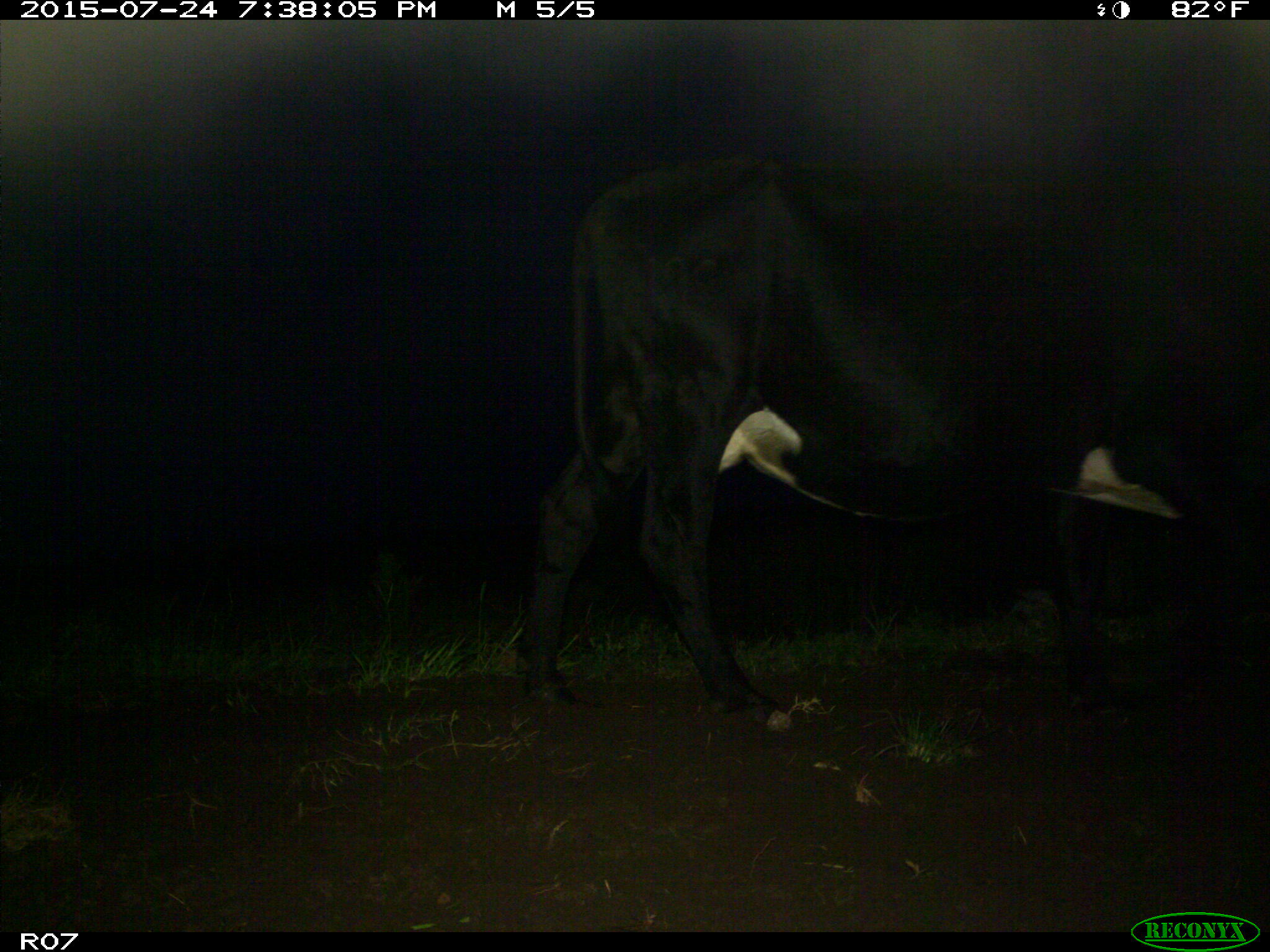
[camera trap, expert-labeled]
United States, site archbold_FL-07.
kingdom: Animalia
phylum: Chordata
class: Mammalia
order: Artiodactyla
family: Bovidae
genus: Bos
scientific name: Bos taurus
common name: domestic cow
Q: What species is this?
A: Bos taurus (domestic cow).